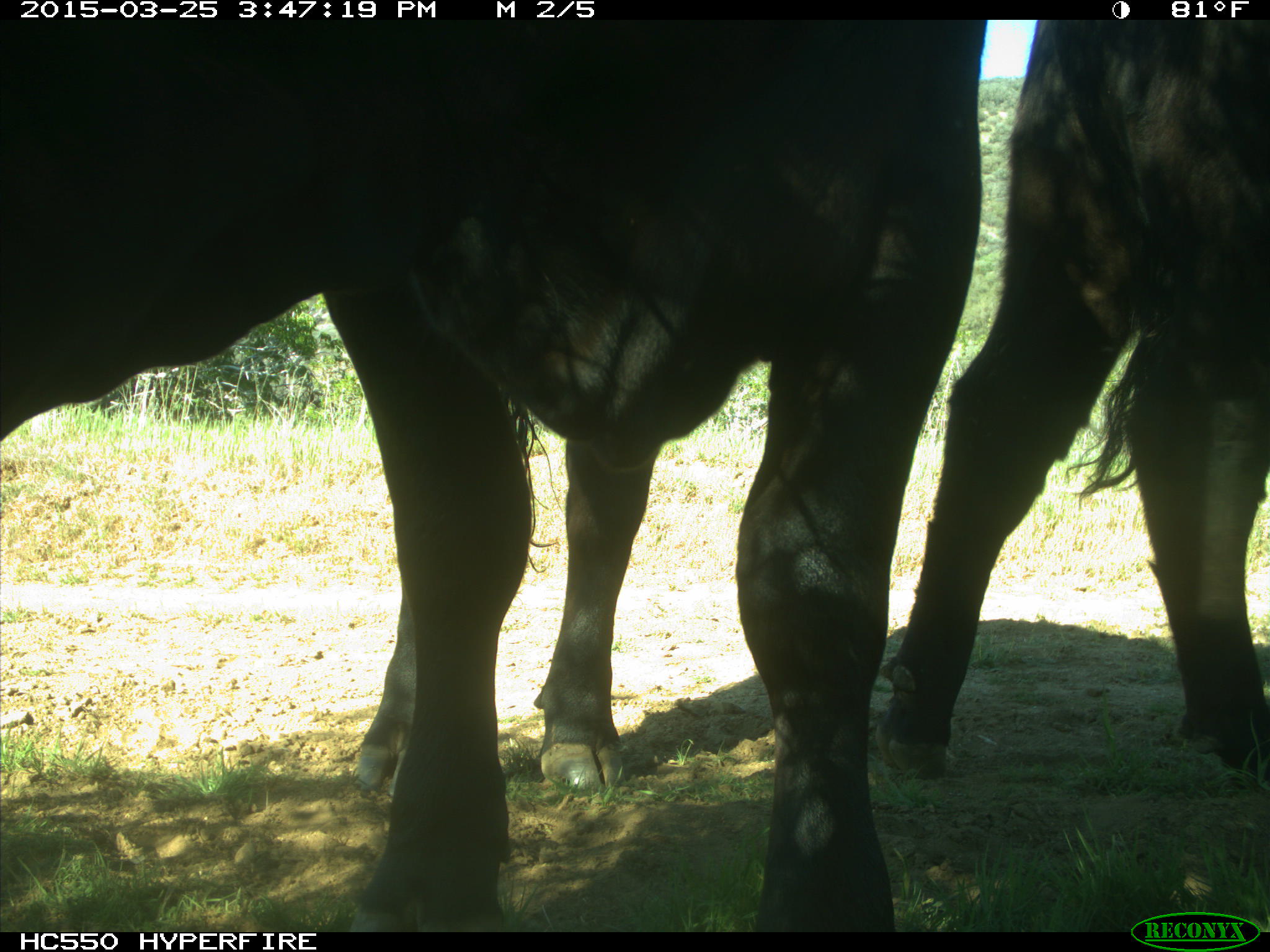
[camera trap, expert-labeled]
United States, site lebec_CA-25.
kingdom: Animalia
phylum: Chordata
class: Mammalia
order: Artiodactyla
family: Bovidae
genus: Bos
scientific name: Bos taurus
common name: domestic cow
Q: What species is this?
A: Bos taurus (domestic cow).